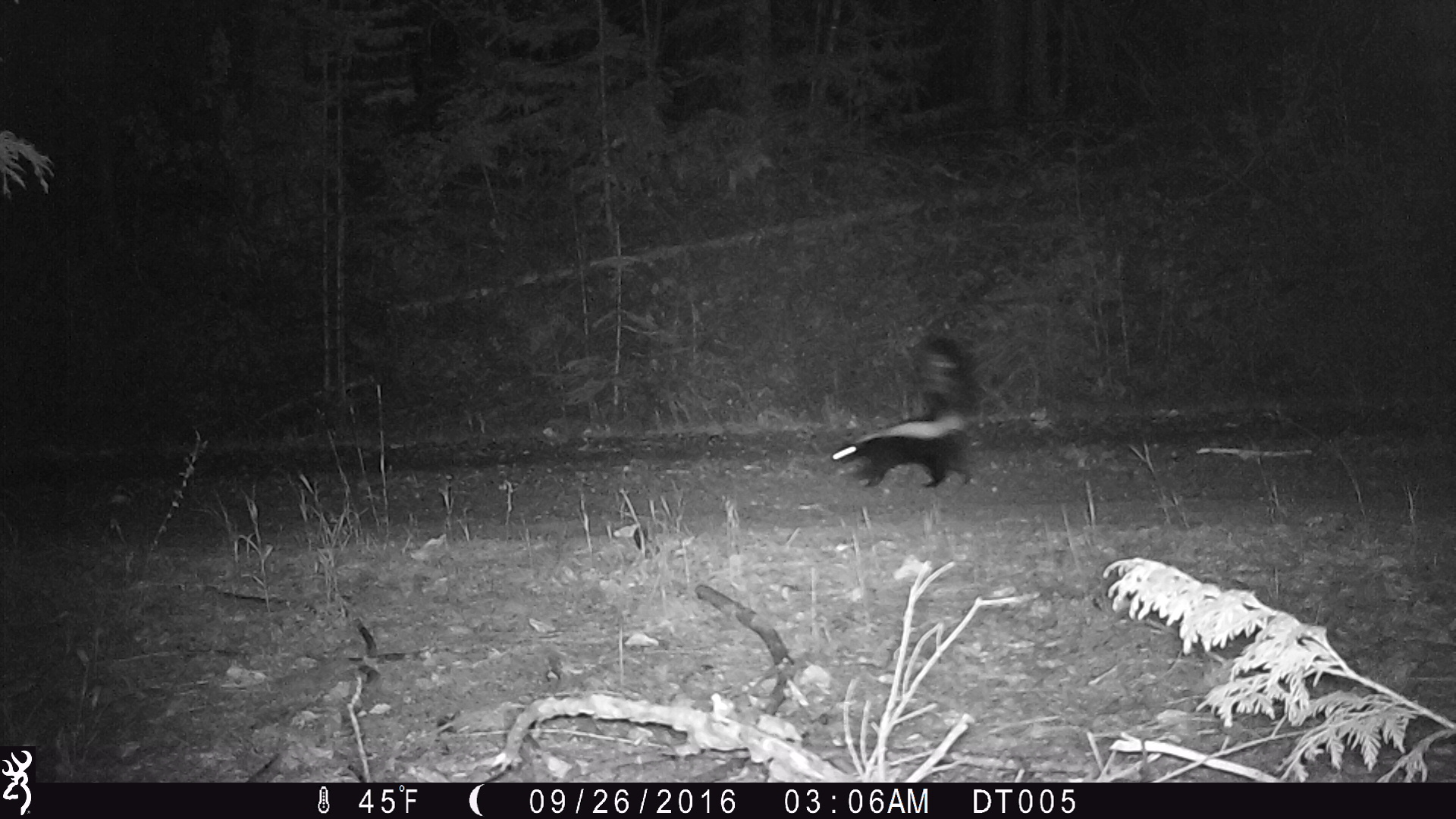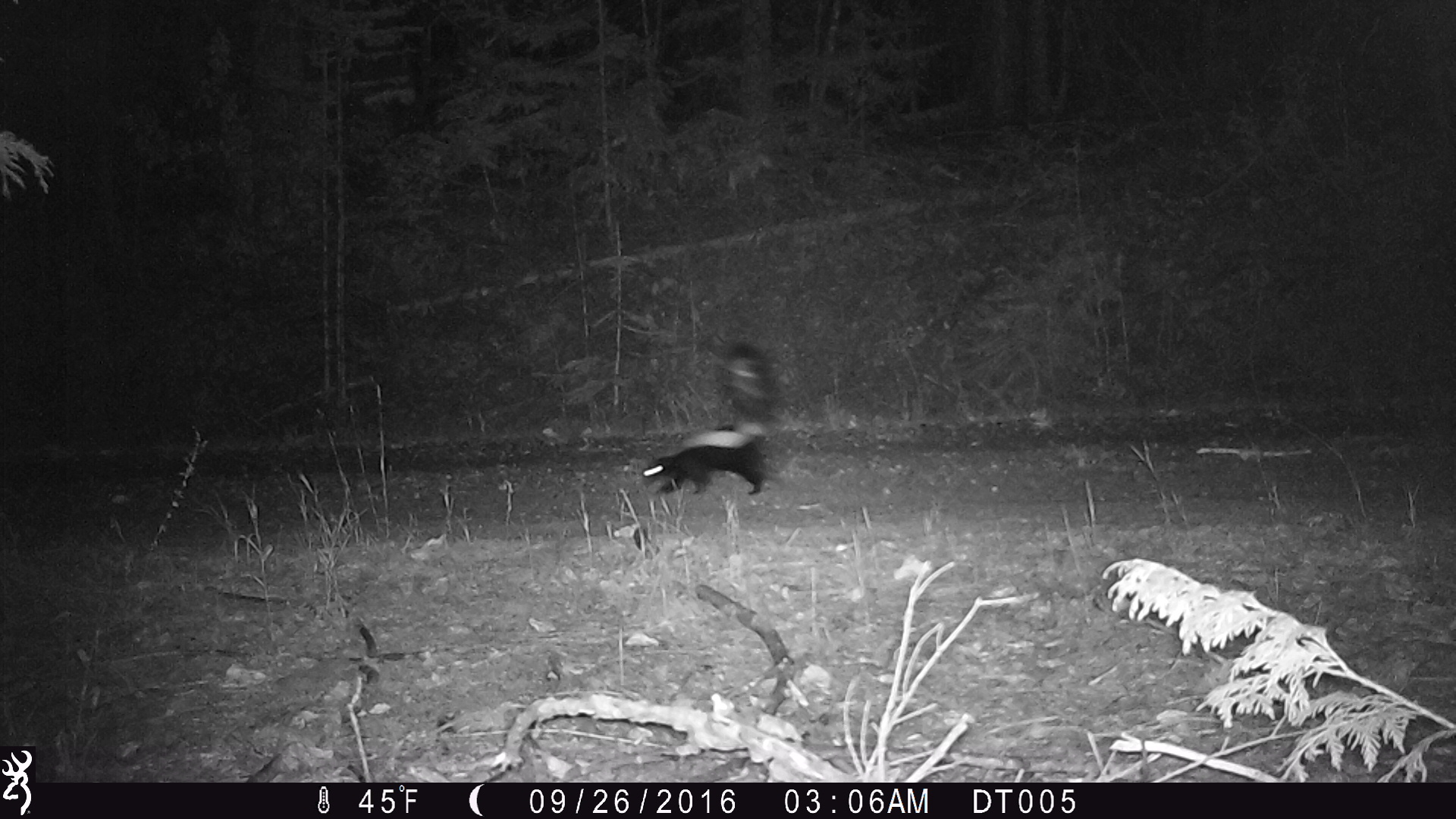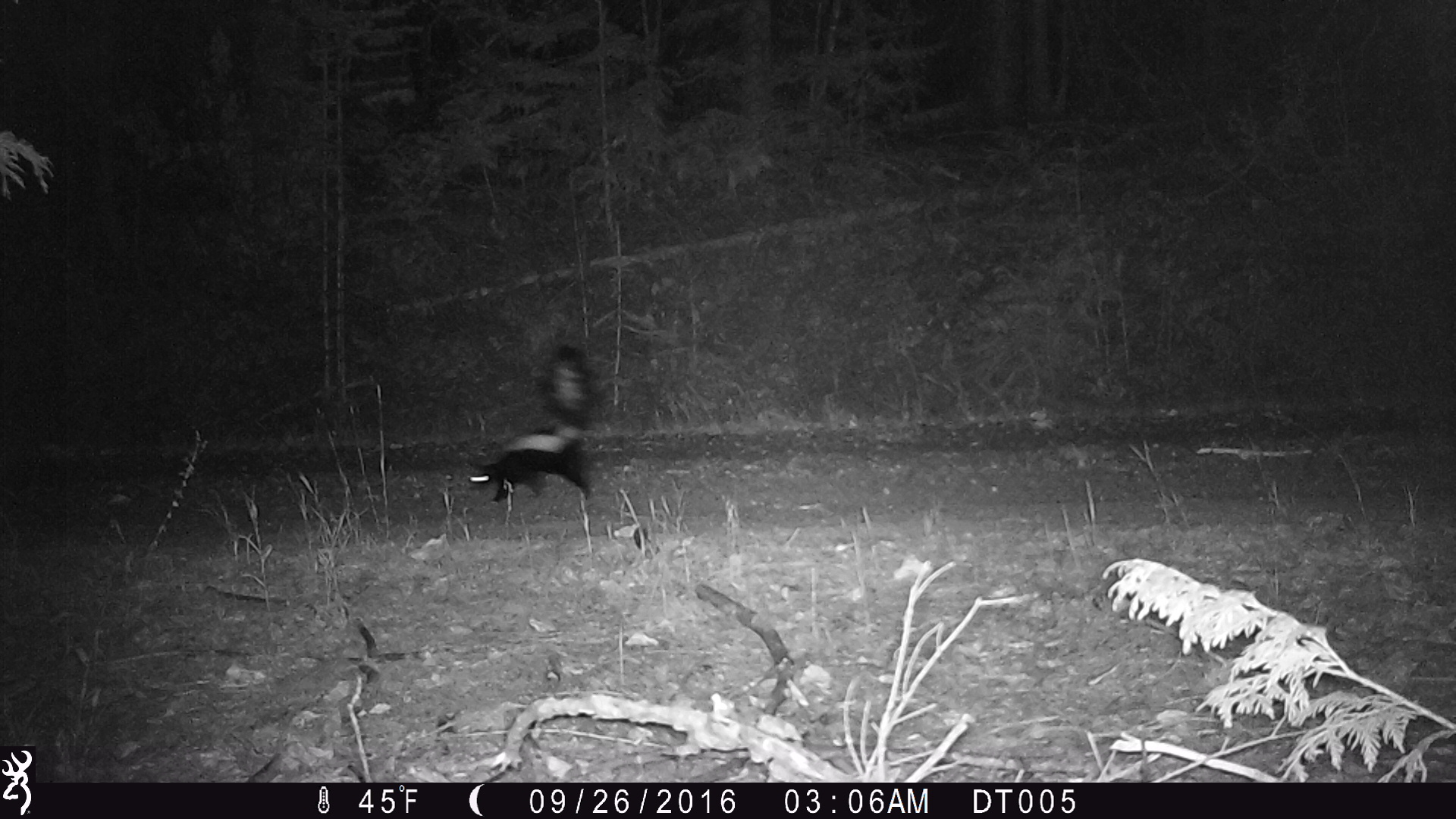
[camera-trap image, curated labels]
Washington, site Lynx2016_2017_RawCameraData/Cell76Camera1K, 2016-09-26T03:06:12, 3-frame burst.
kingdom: Animalia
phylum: Chordata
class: Mammalia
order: Carnivora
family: Mephitidae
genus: Mephitis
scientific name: Mephitis mephitis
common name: striped skunk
Mephitis mephitis (striped skunk). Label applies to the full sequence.